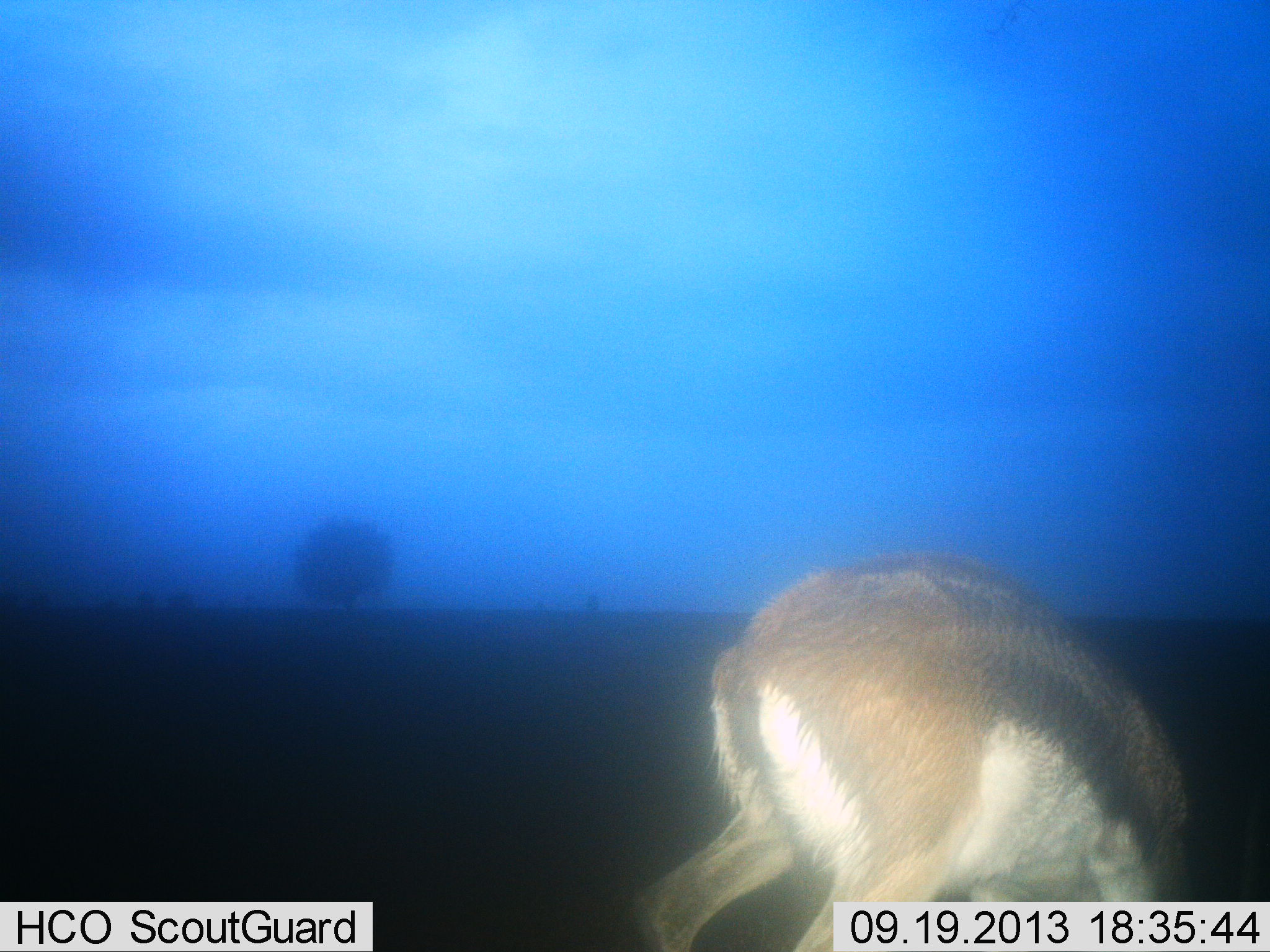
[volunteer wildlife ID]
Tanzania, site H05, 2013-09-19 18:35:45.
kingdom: Animalia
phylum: Chordata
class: Mammalia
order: Artiodactyla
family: Bovidae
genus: Eudorcas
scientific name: Eudorcas thomsonii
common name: thomson's gazelle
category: gazellethomsons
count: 1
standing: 52%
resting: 0%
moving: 9%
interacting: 0%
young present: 0%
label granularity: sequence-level